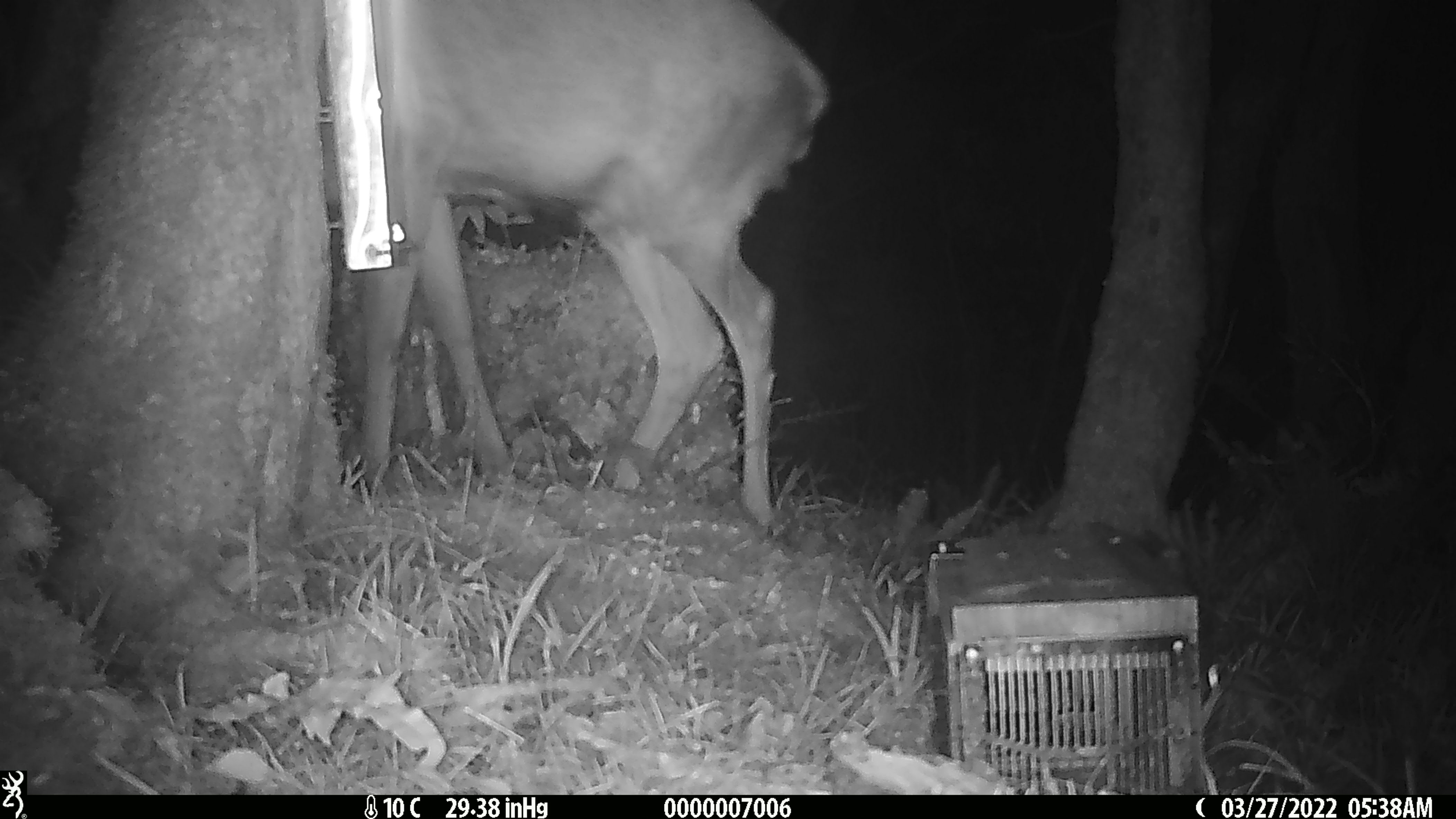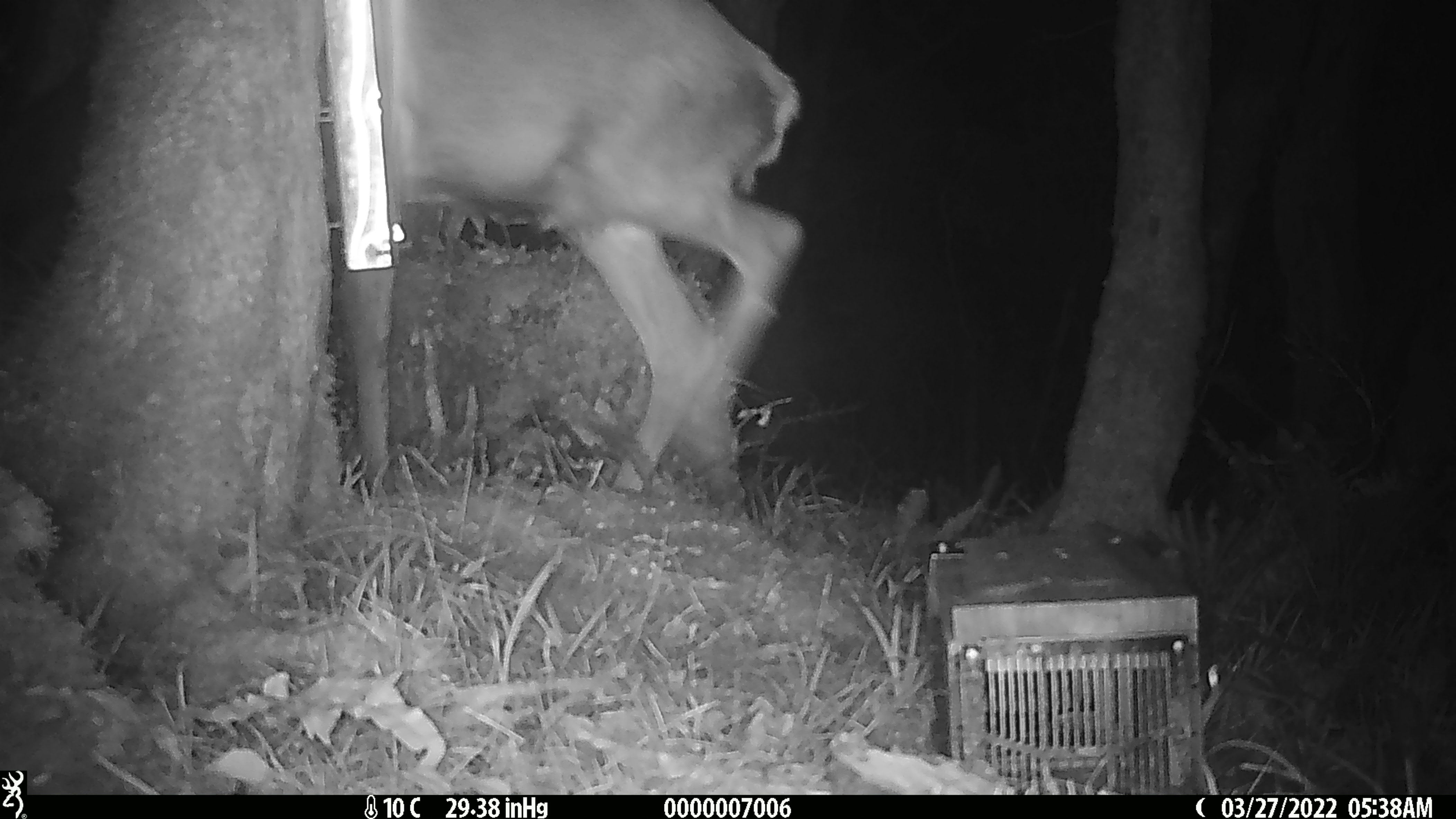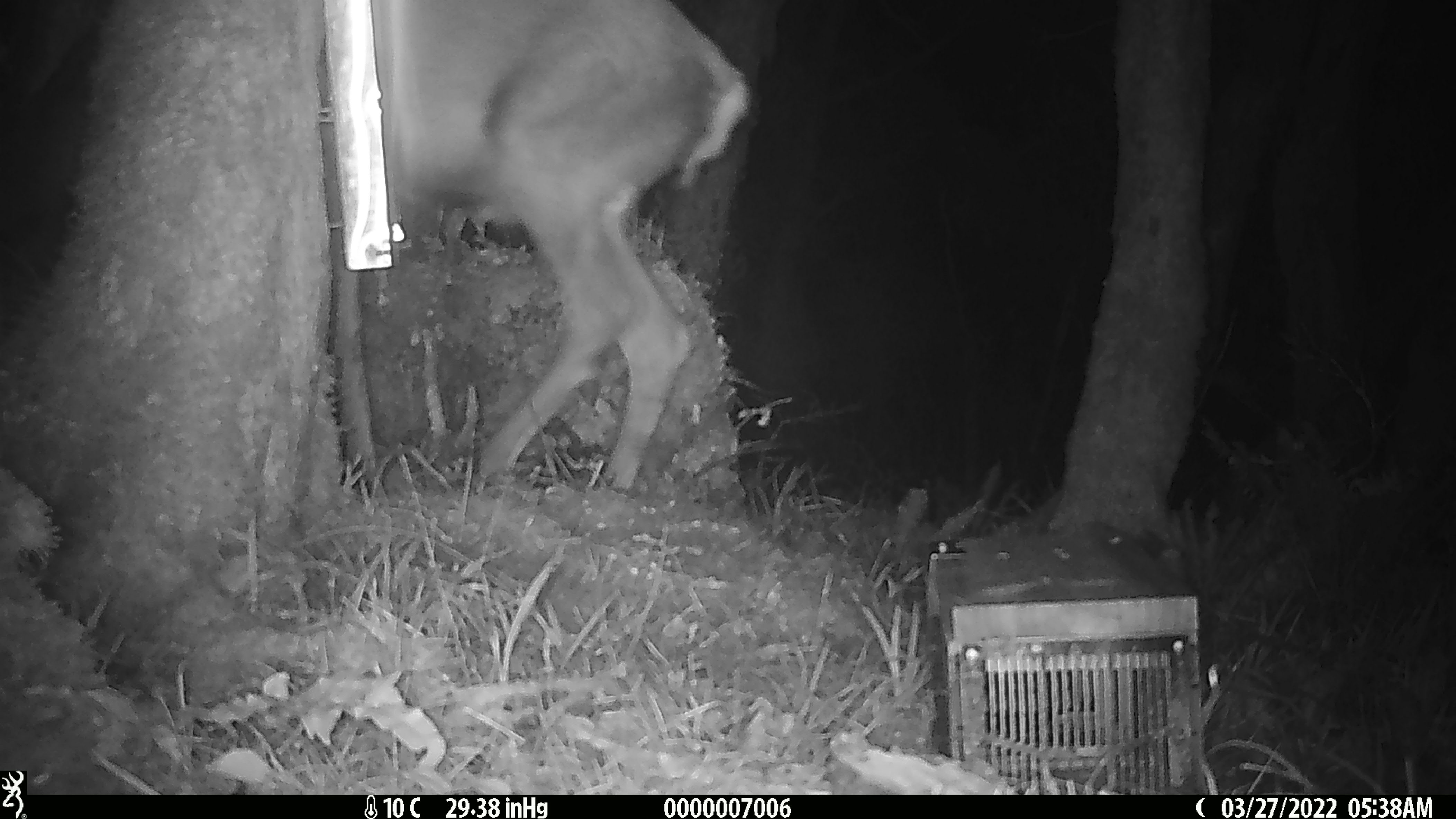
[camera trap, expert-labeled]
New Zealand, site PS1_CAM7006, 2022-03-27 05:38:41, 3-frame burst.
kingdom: Animalia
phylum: Chordata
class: Mammalia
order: Artiodactyla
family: Cervidae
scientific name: Cervidae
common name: deer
Deer (Cervidae).